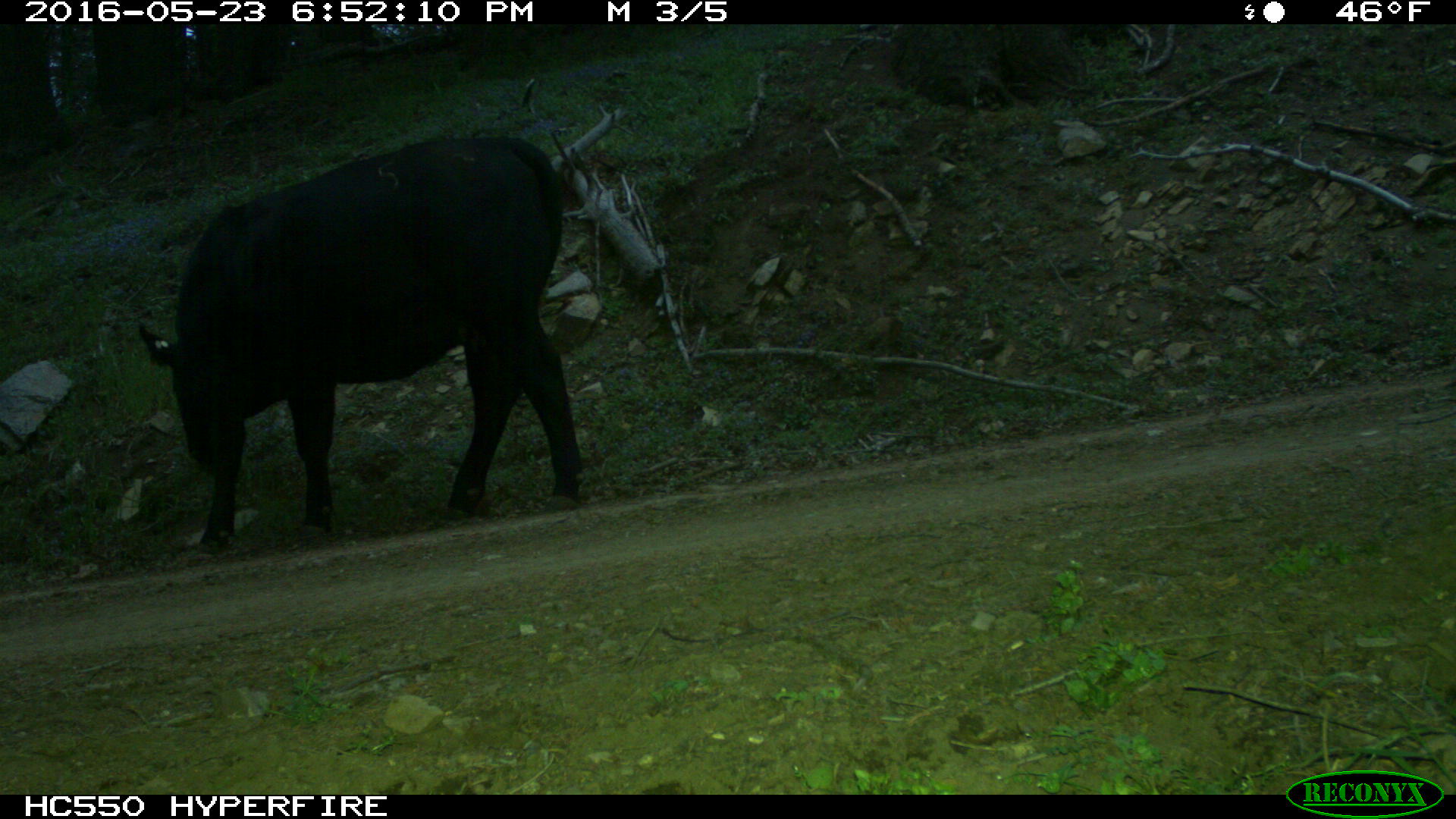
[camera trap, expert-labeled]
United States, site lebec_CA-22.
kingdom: Animalia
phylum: Chordata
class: Mammalia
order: Artiodactyla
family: Bovidae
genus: Bos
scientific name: Bos taurus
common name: domestic cow